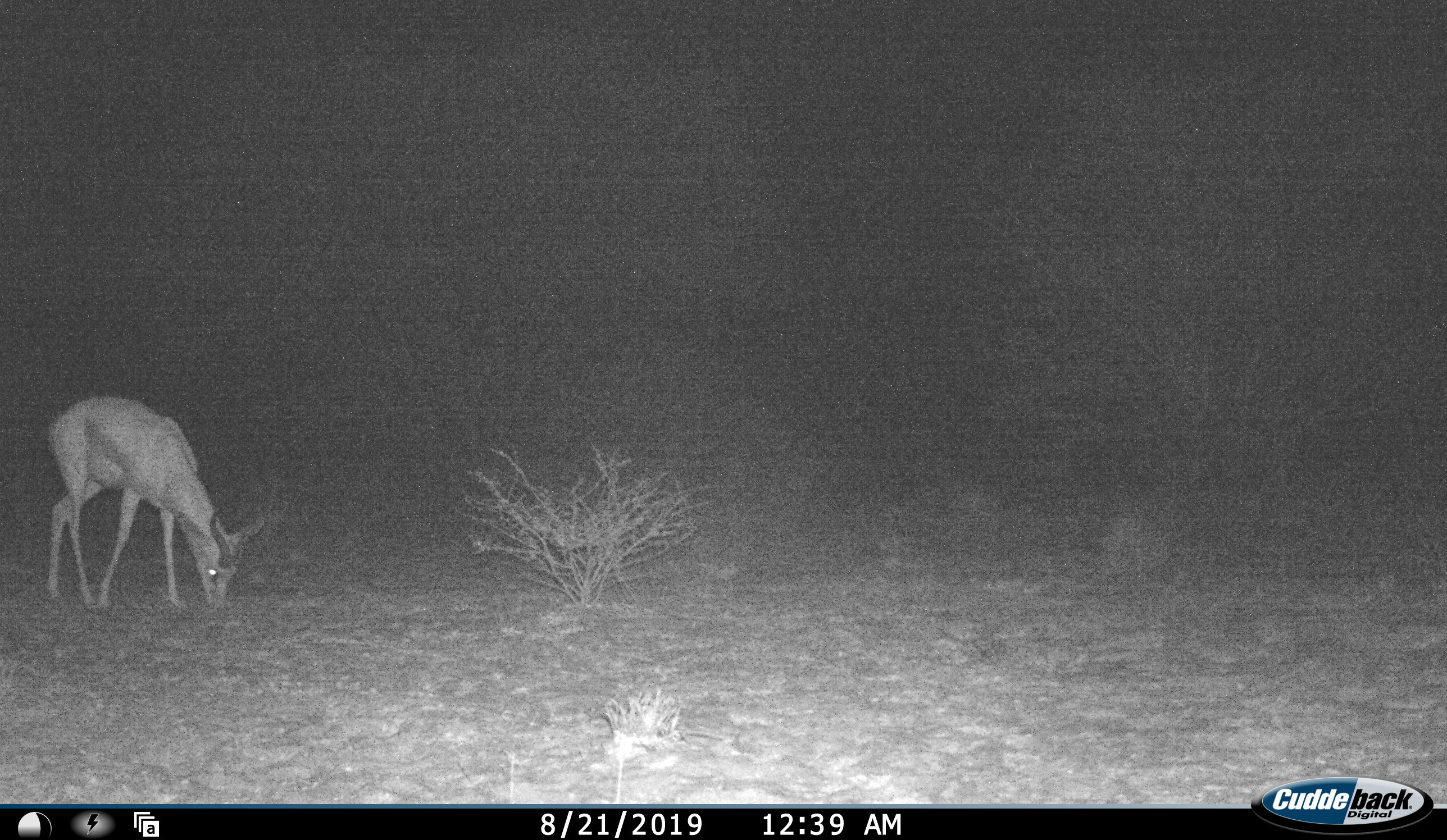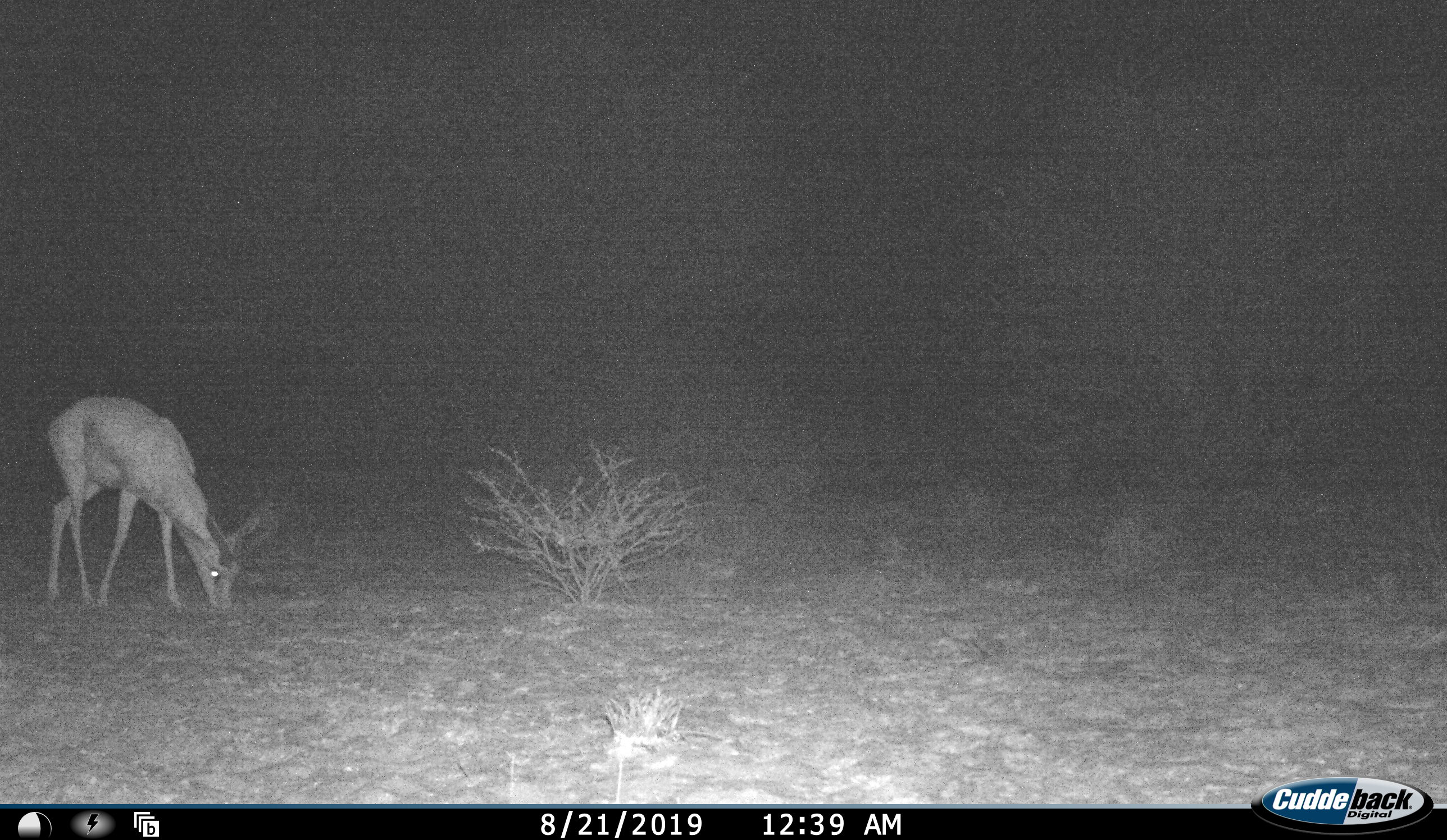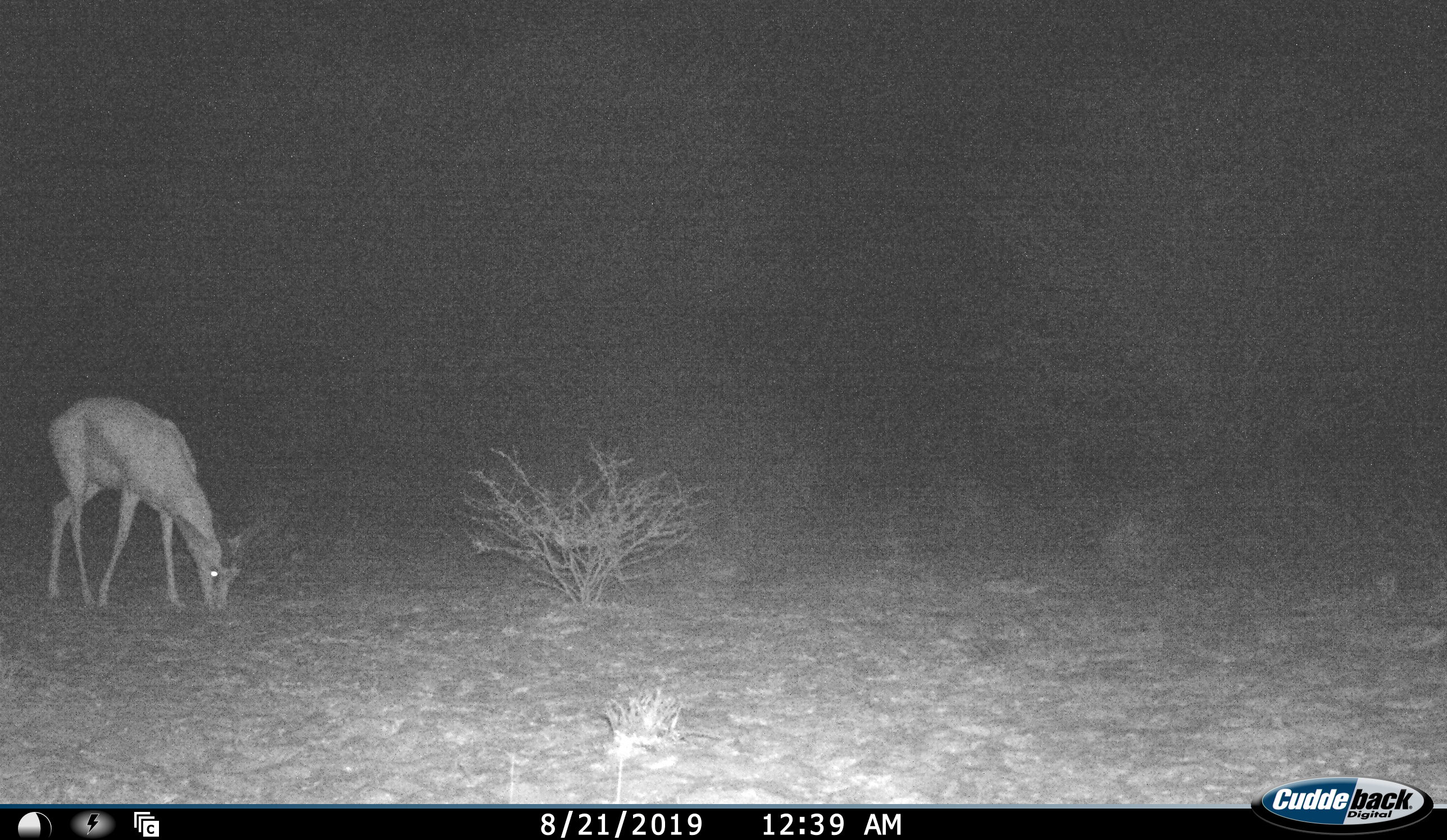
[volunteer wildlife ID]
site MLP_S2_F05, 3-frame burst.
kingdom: Animalia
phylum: Chordata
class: Mammalia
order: Artiodactyla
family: Bovidae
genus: Antidorcas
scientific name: Antidorcas marsupialis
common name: springbok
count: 1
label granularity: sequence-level